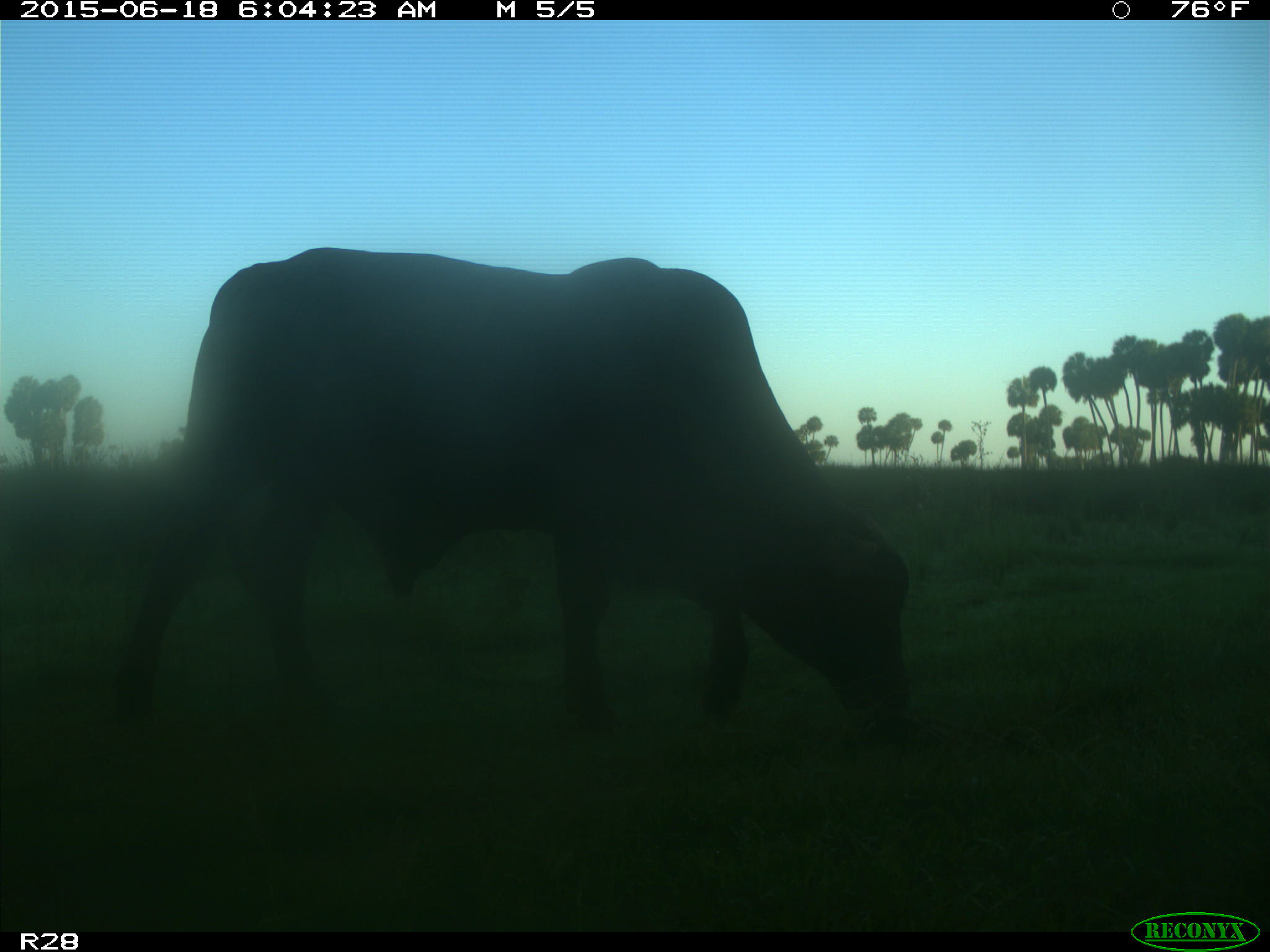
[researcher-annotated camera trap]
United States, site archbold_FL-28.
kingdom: Animalia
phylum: Chordata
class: Mammalia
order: Artiodactyla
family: Bovidae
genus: Bos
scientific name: Bos taurus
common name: domestic cow